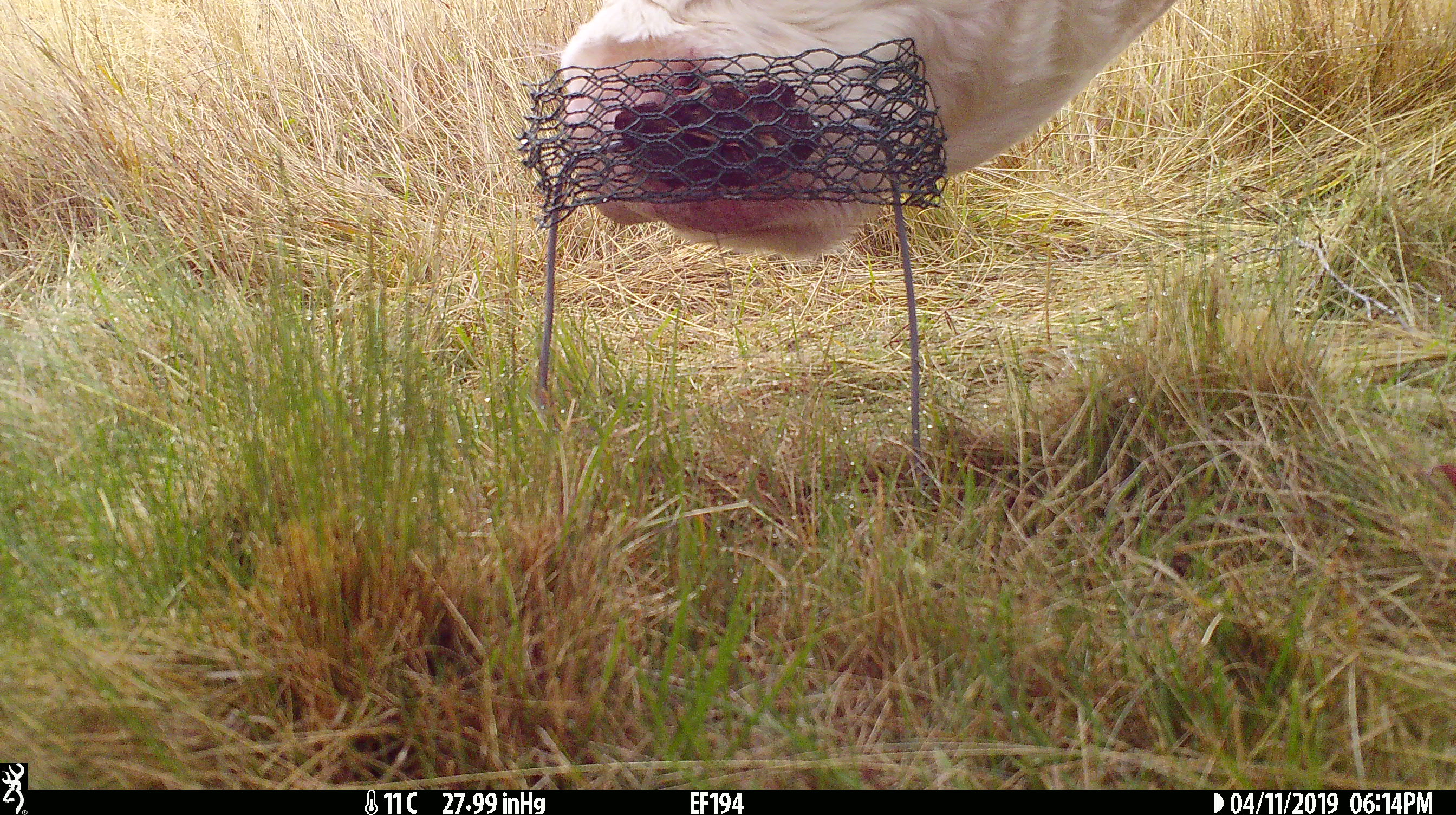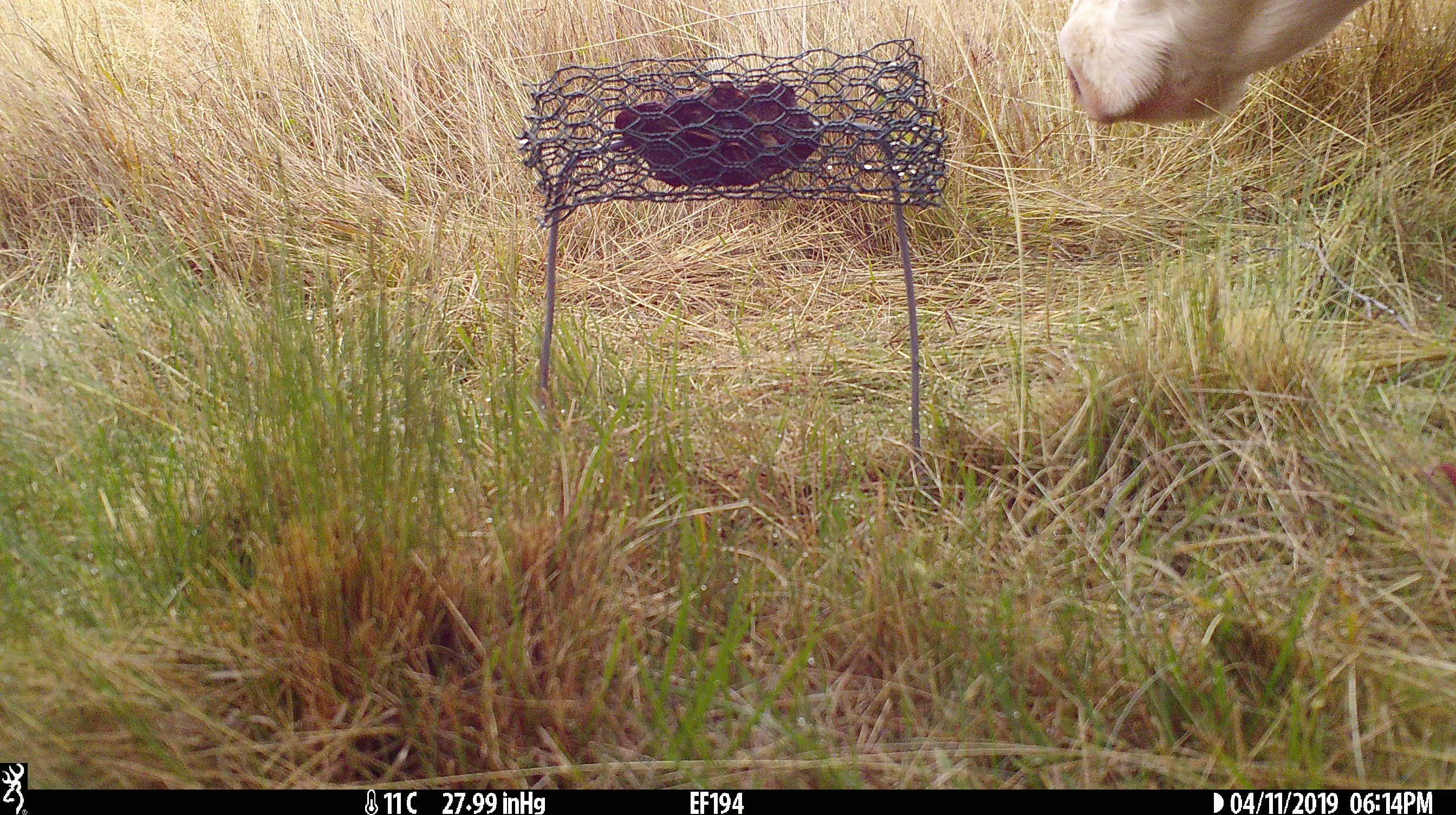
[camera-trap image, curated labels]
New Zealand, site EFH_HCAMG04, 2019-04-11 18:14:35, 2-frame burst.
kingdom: Animalia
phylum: Chordata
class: Mammalia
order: Artiodactyla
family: Bovidae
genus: Bos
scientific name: Bos taurus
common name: domestic cow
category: cow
Cow (domestic cow) (Bos taurus).